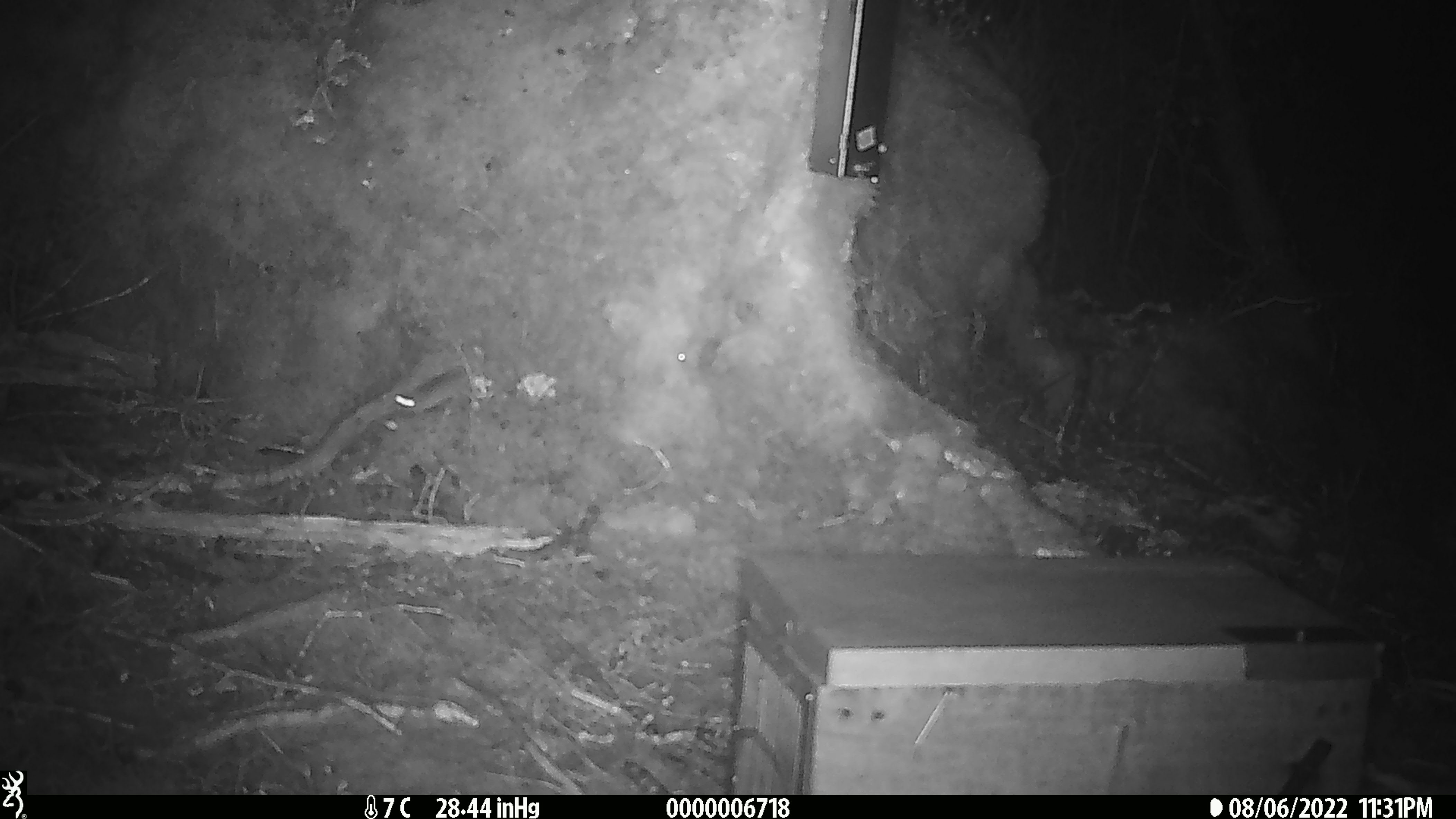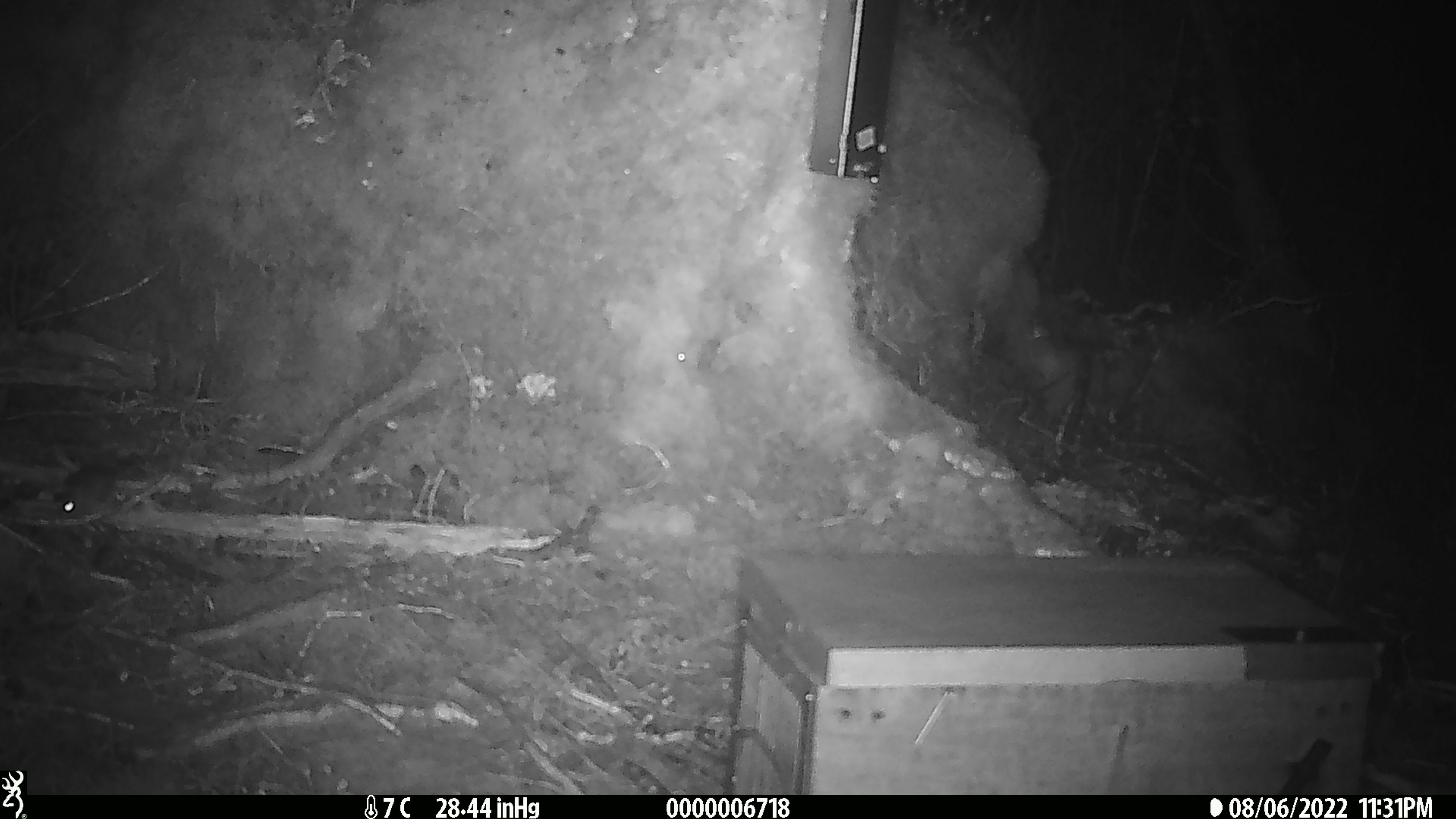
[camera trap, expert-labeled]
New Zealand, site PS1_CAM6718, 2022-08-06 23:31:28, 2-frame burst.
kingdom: Animalia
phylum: Chordata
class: Mammalia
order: Rodentia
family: Muridae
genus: Mus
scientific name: Mus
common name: mouse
Mouse (Mus).